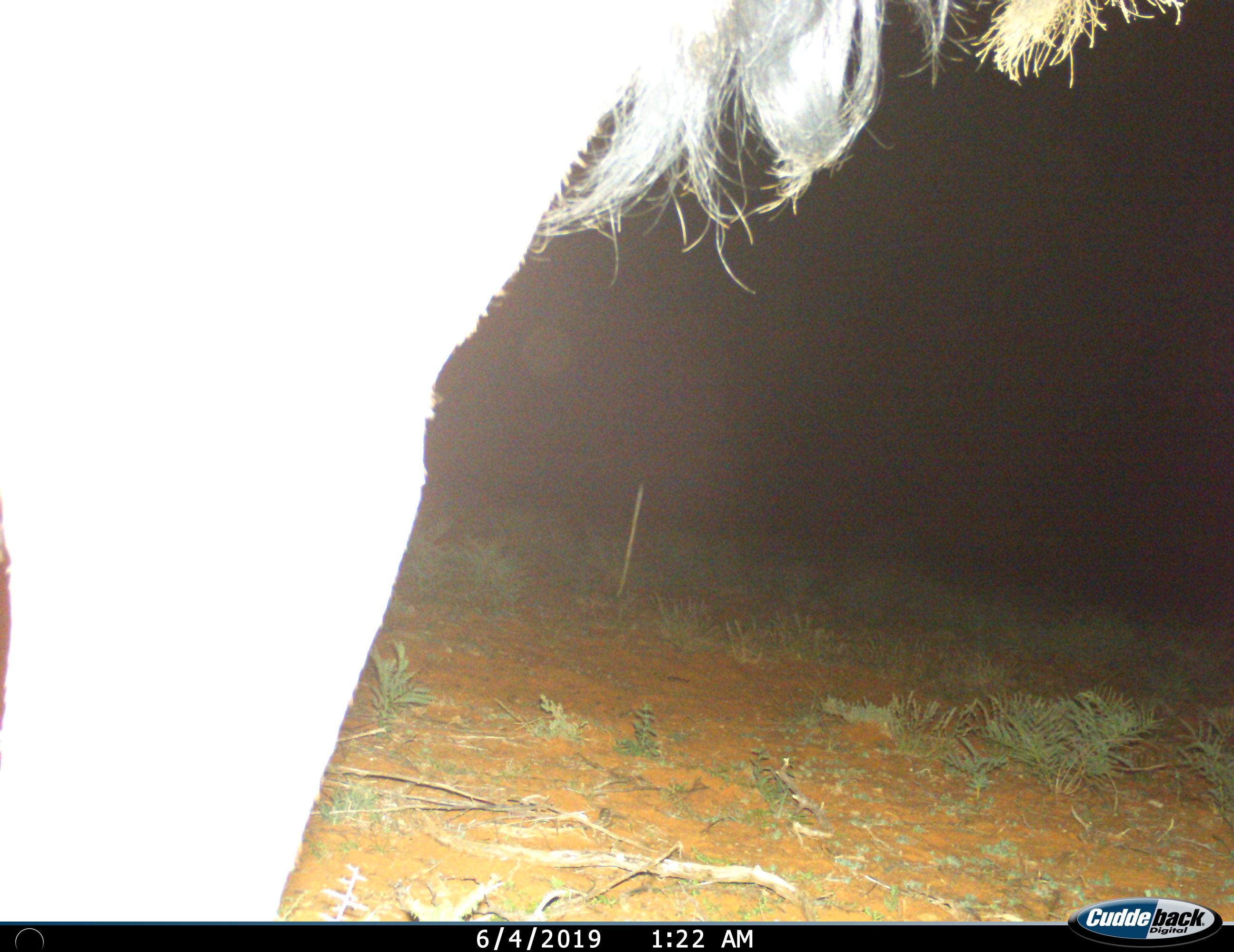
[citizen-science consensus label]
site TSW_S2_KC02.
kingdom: Animalia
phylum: Chordata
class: Mammalia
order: Artiodactyla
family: Bovidae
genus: Connochaetes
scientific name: Connochaetes taurinus taurinus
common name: blue wildebeest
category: wildebeestblue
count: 1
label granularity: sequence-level